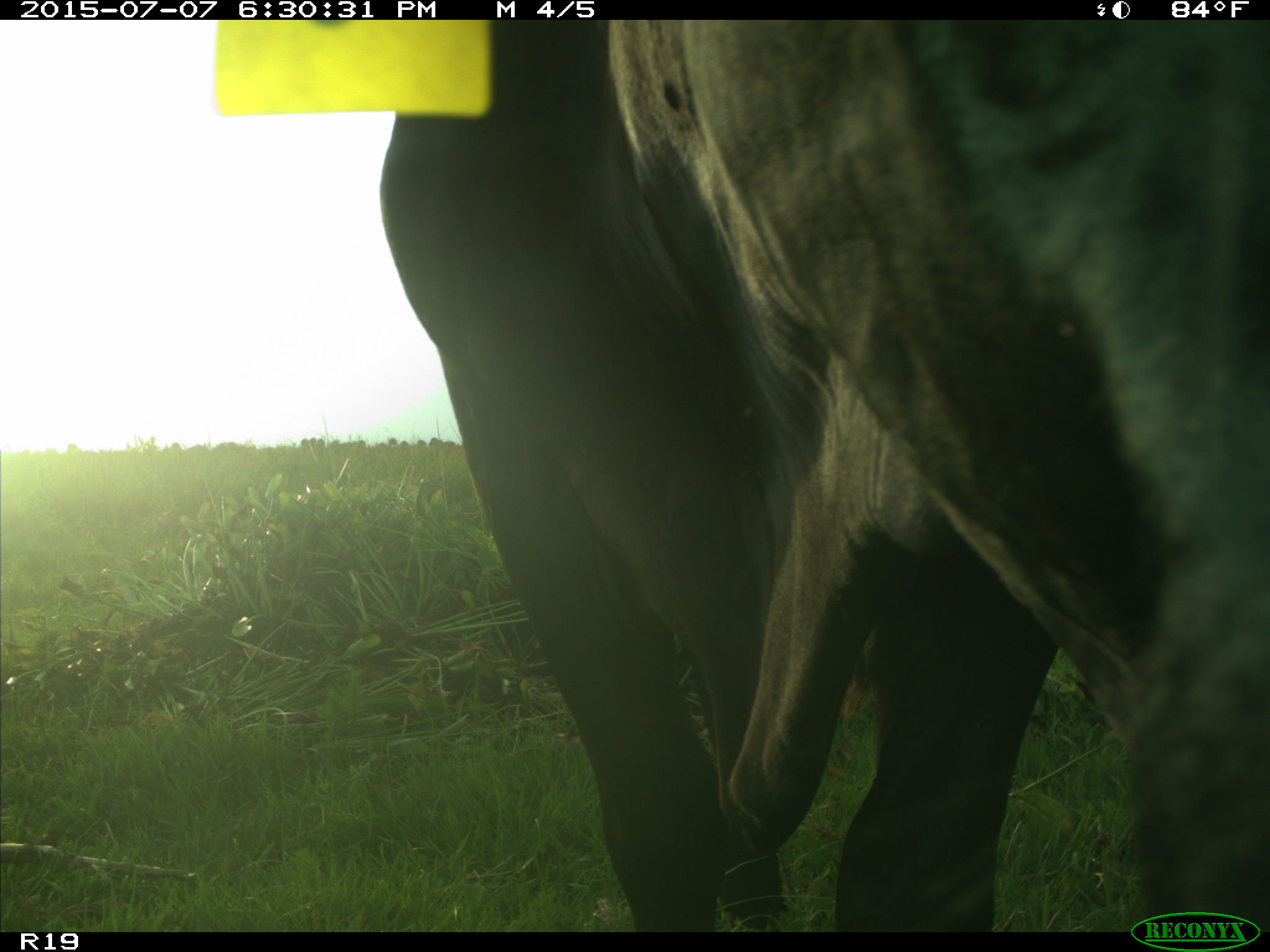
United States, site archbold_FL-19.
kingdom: Animalia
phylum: Chordata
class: Mammalia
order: Artiodactyla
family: Bovidae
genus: Bos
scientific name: Bos taurus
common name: domestic cow